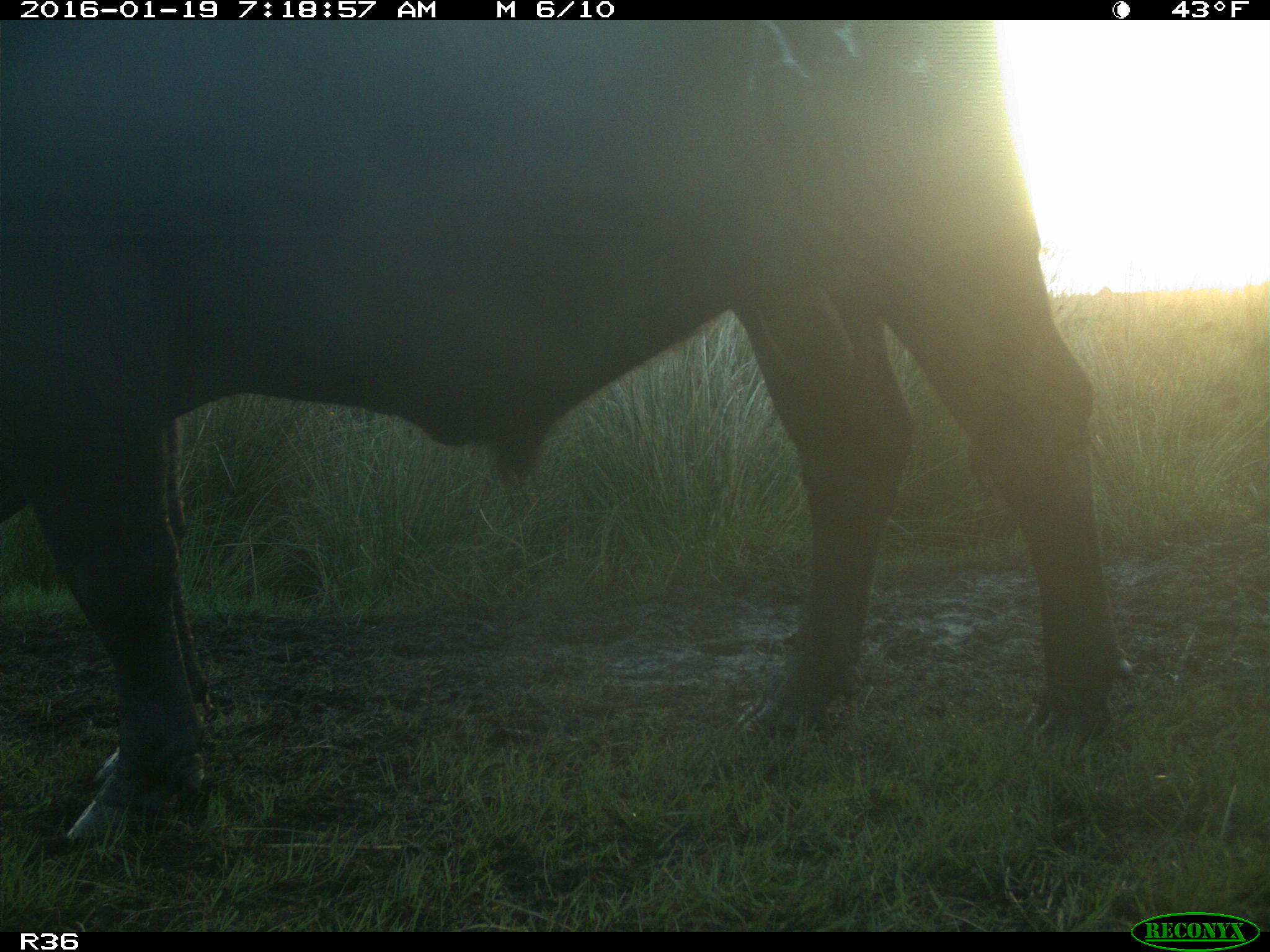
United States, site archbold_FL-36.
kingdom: Animalia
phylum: Chordata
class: Mammalia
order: Artiodactyla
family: Bovidae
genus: Bos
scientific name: Bos taurus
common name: domestic cow